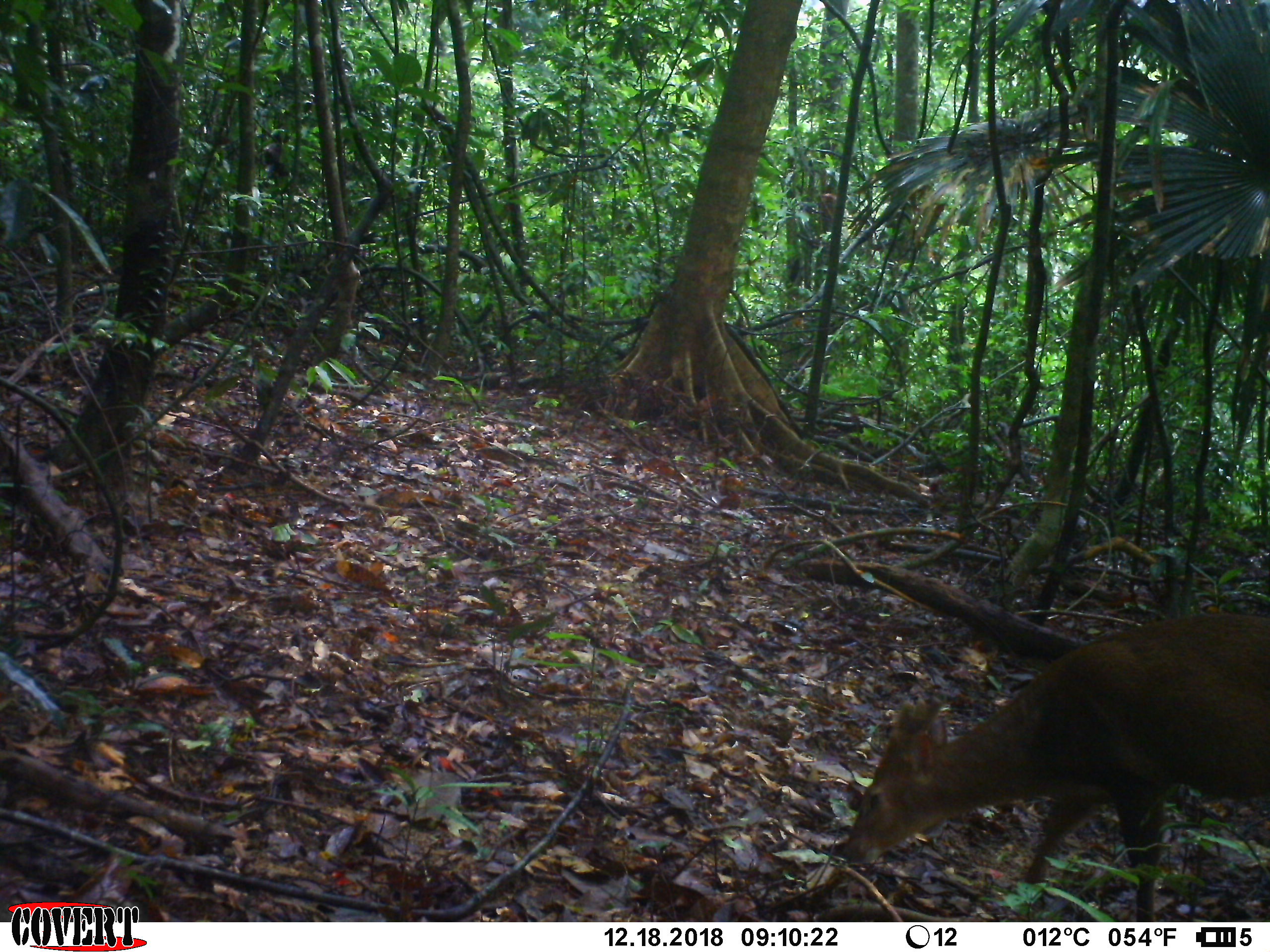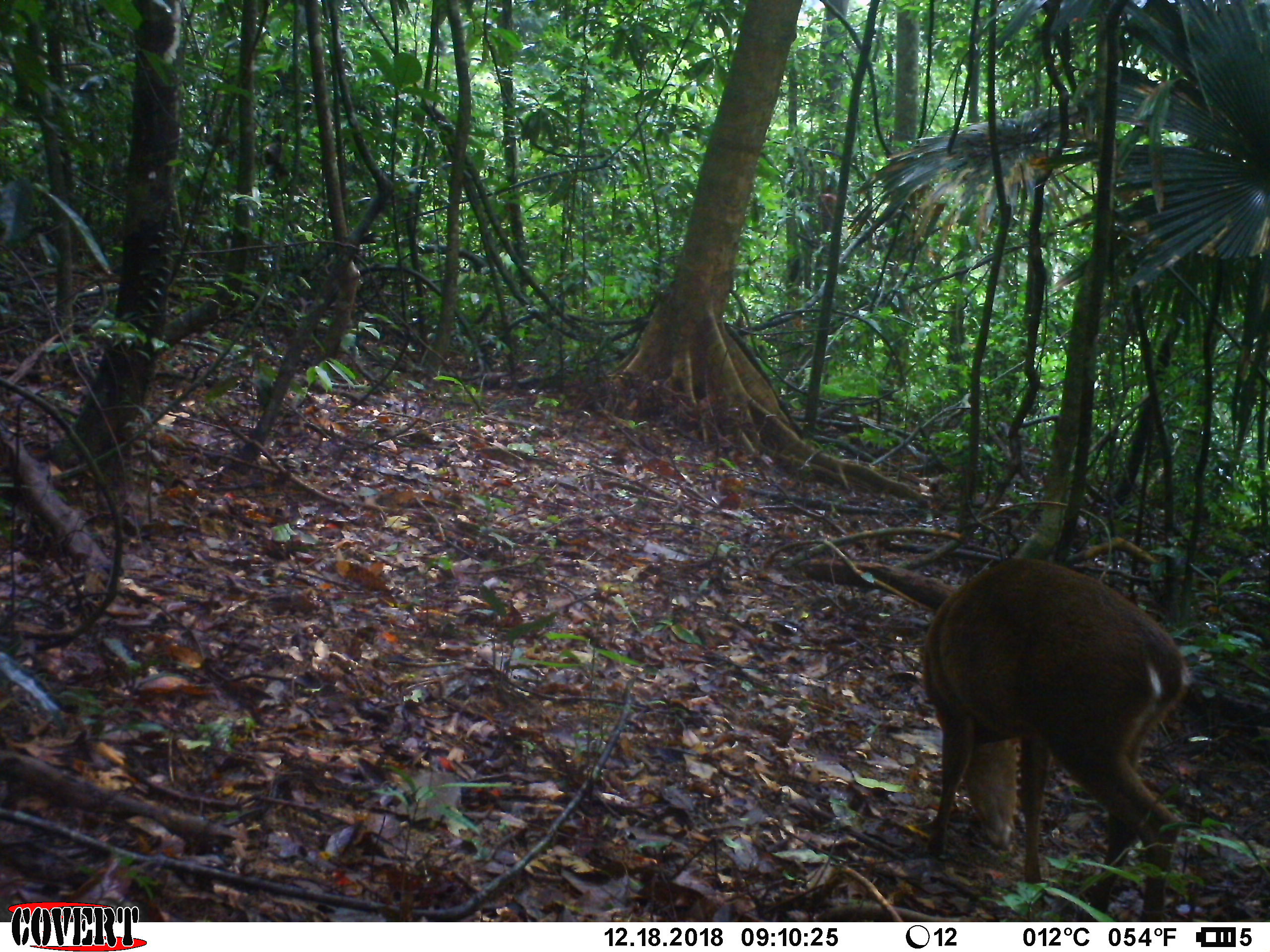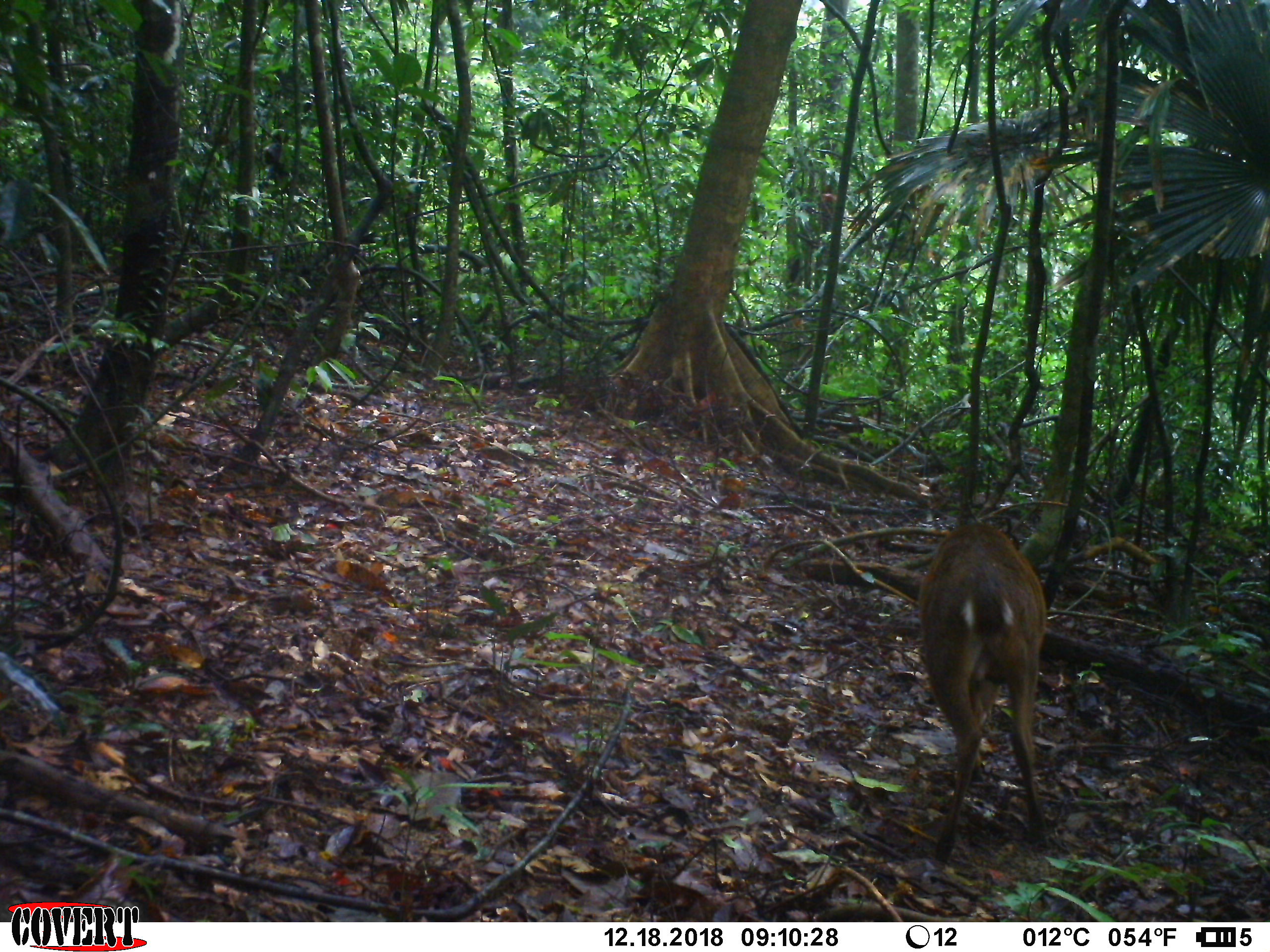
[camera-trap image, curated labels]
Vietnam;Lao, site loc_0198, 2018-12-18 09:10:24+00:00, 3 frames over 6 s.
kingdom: Animalia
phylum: Chordata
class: Mammalia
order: Artiodactyla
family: Cervidae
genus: Muntiacus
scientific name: Muntiacus vuquangensis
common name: large-antlered muntjac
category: large antlered muntjac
Large antlered muntjac (large-antlered muntjac) (Muntiacus vuquangensis). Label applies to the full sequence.